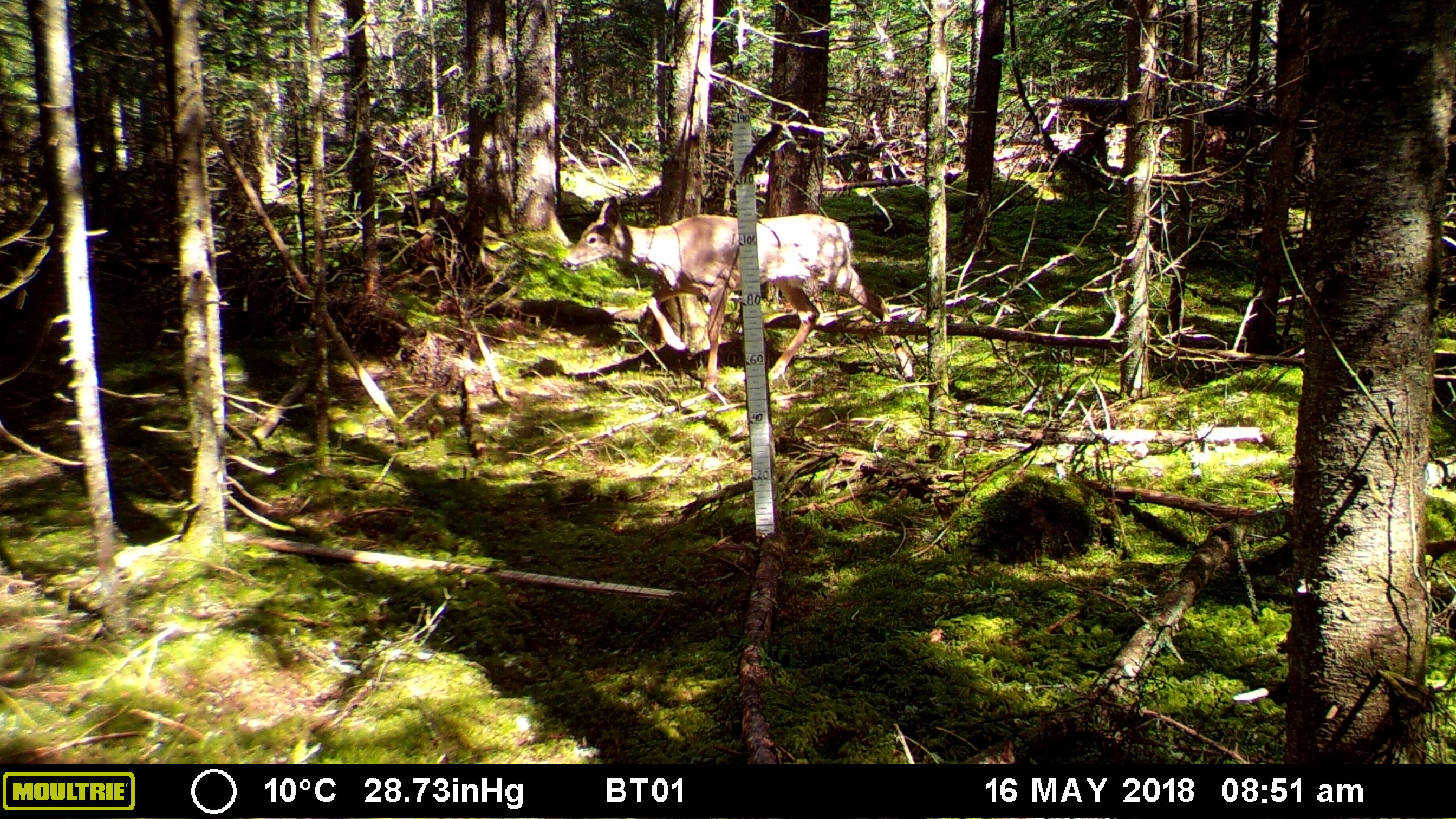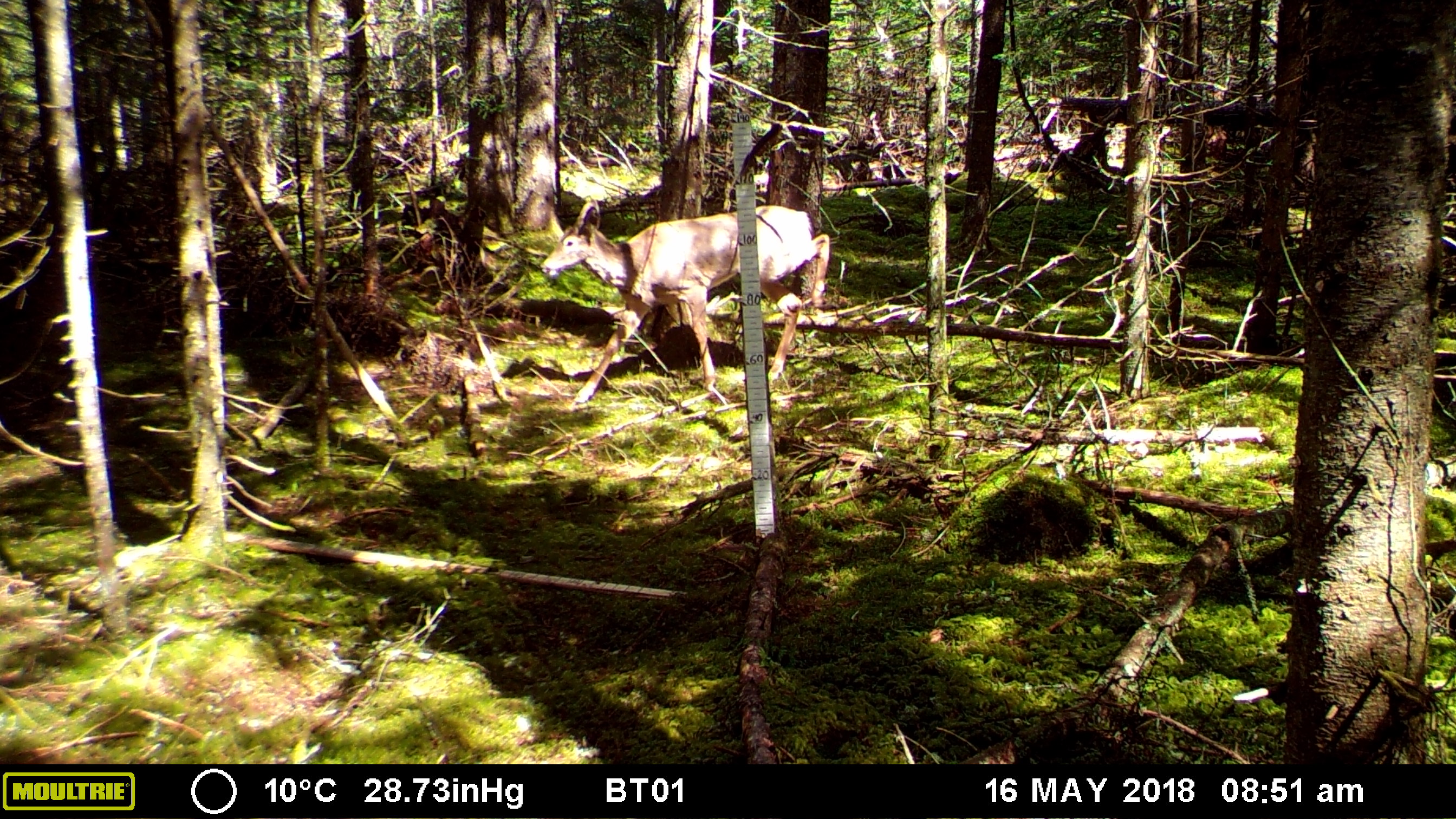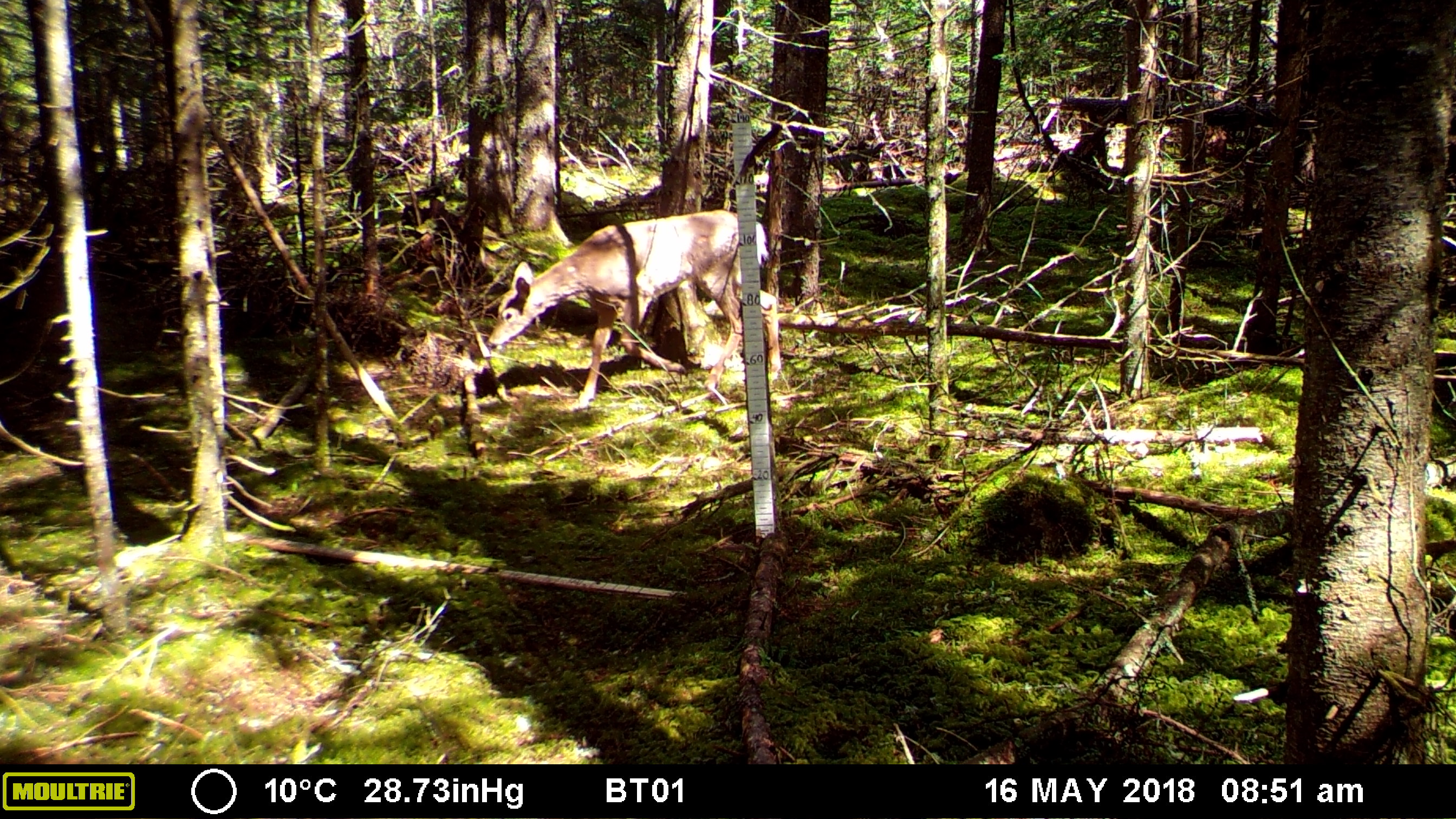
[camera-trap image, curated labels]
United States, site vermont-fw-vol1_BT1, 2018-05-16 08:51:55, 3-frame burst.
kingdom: Animalia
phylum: Chordata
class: Mammalia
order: Artiodactyla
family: Cervidae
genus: Odocoileus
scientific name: Odocoileus virginianus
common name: white-tailed deer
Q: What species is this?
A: White-tailed deer (Odocoileus virginianus).